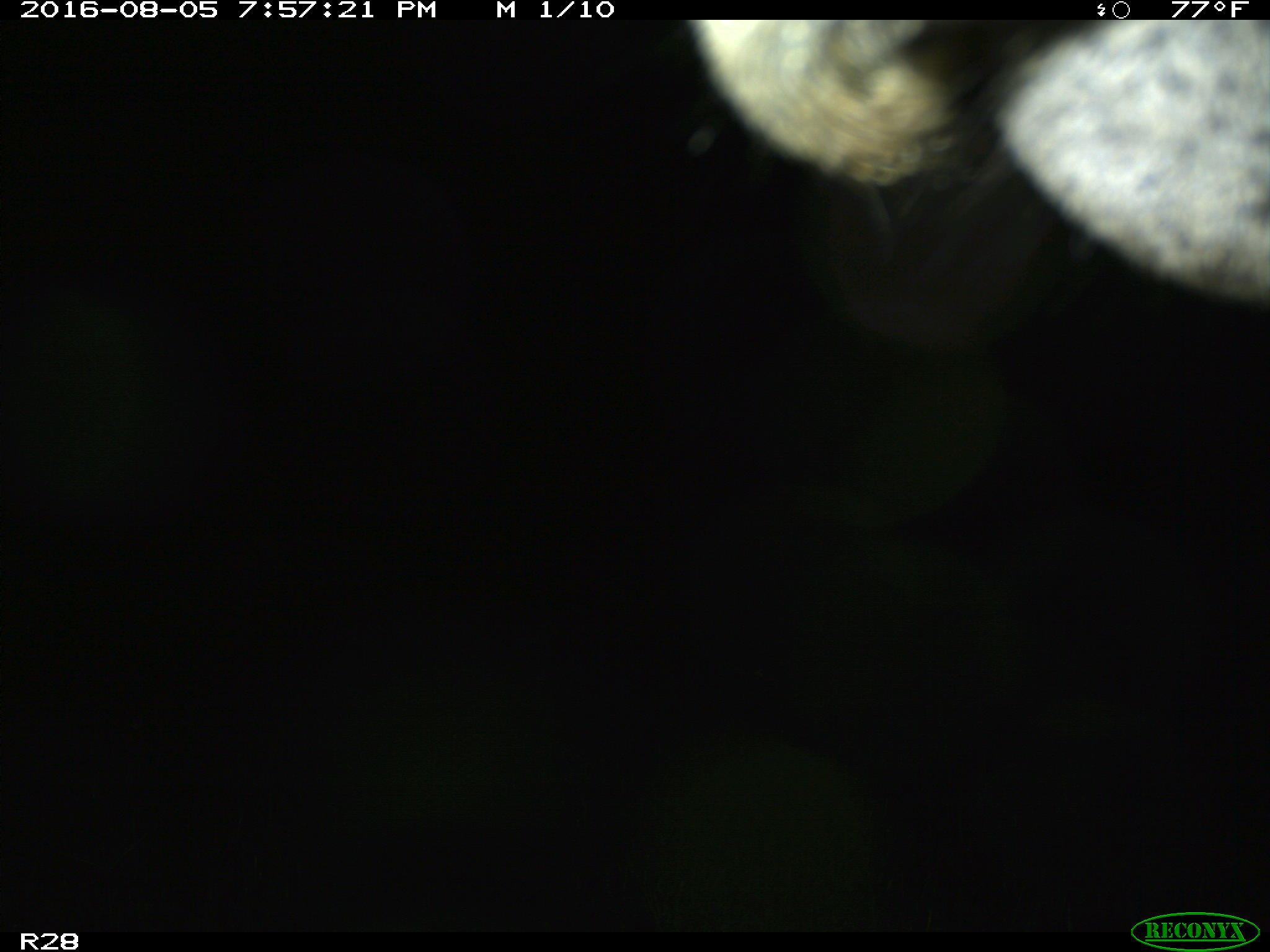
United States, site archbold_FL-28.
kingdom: Animalia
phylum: Chordata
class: Mammalia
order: Artiodactyla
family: Bovidae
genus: Bos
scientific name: Bos taurus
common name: domestic cow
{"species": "Bos taurus (domestic cow)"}